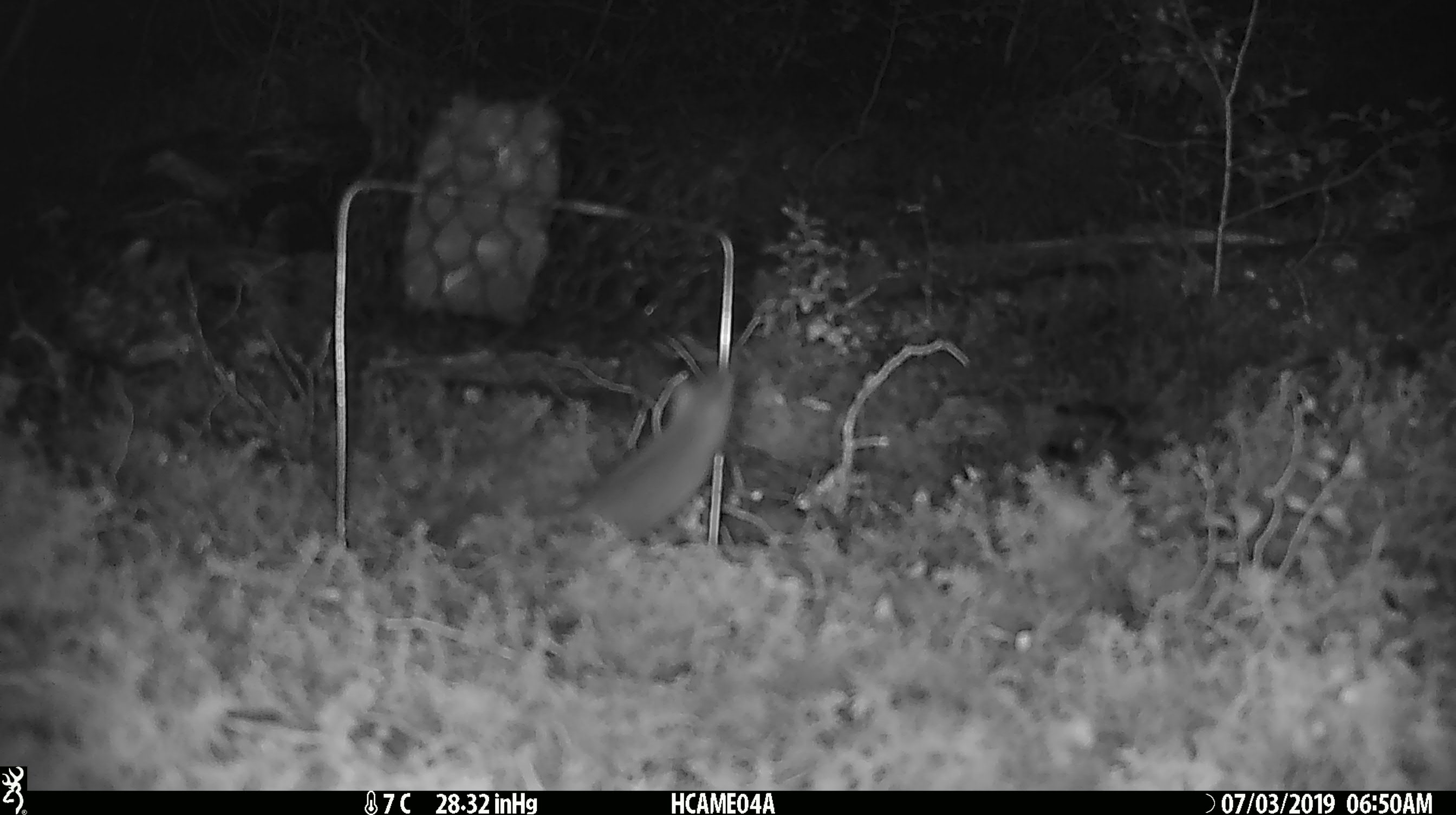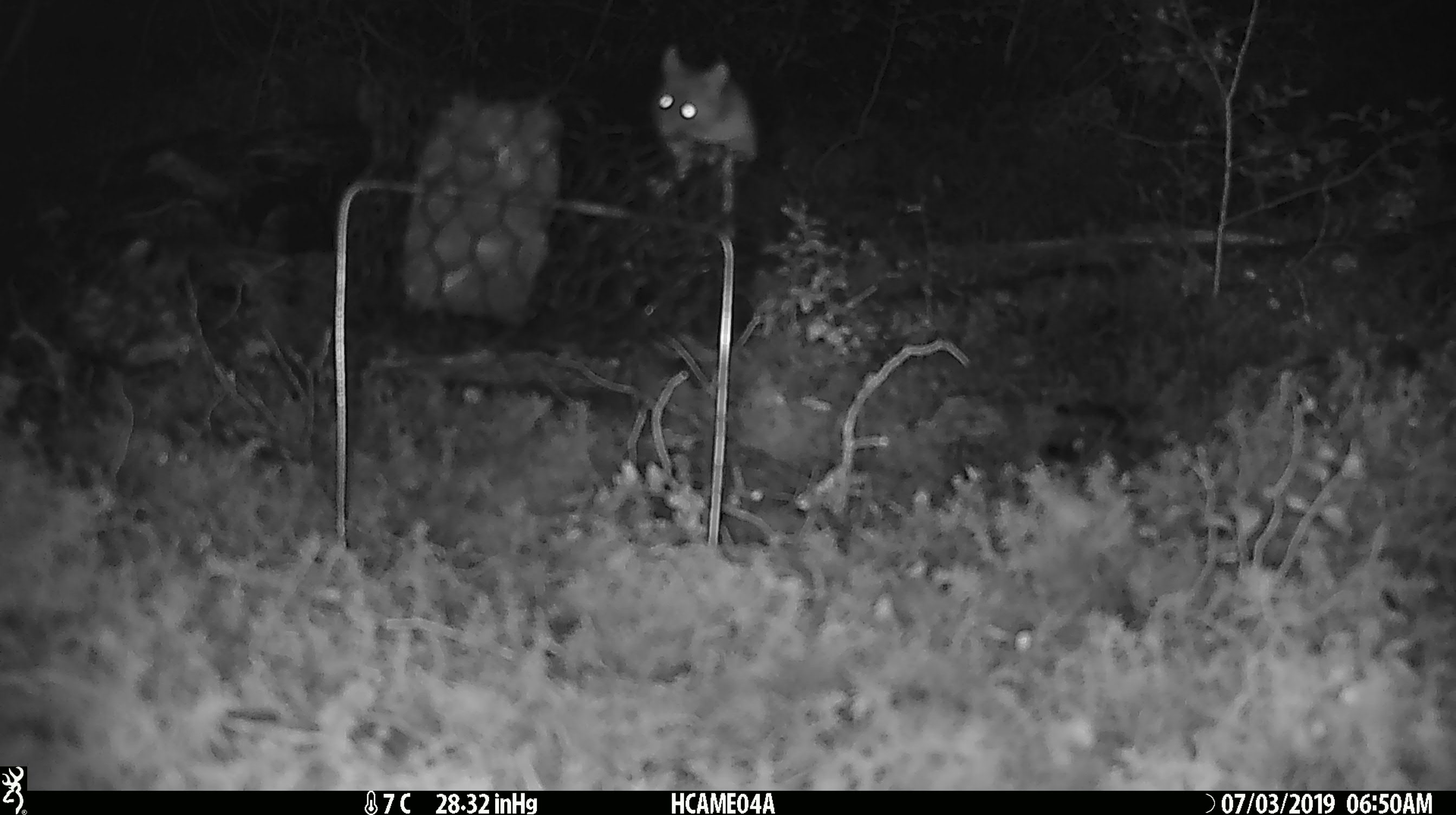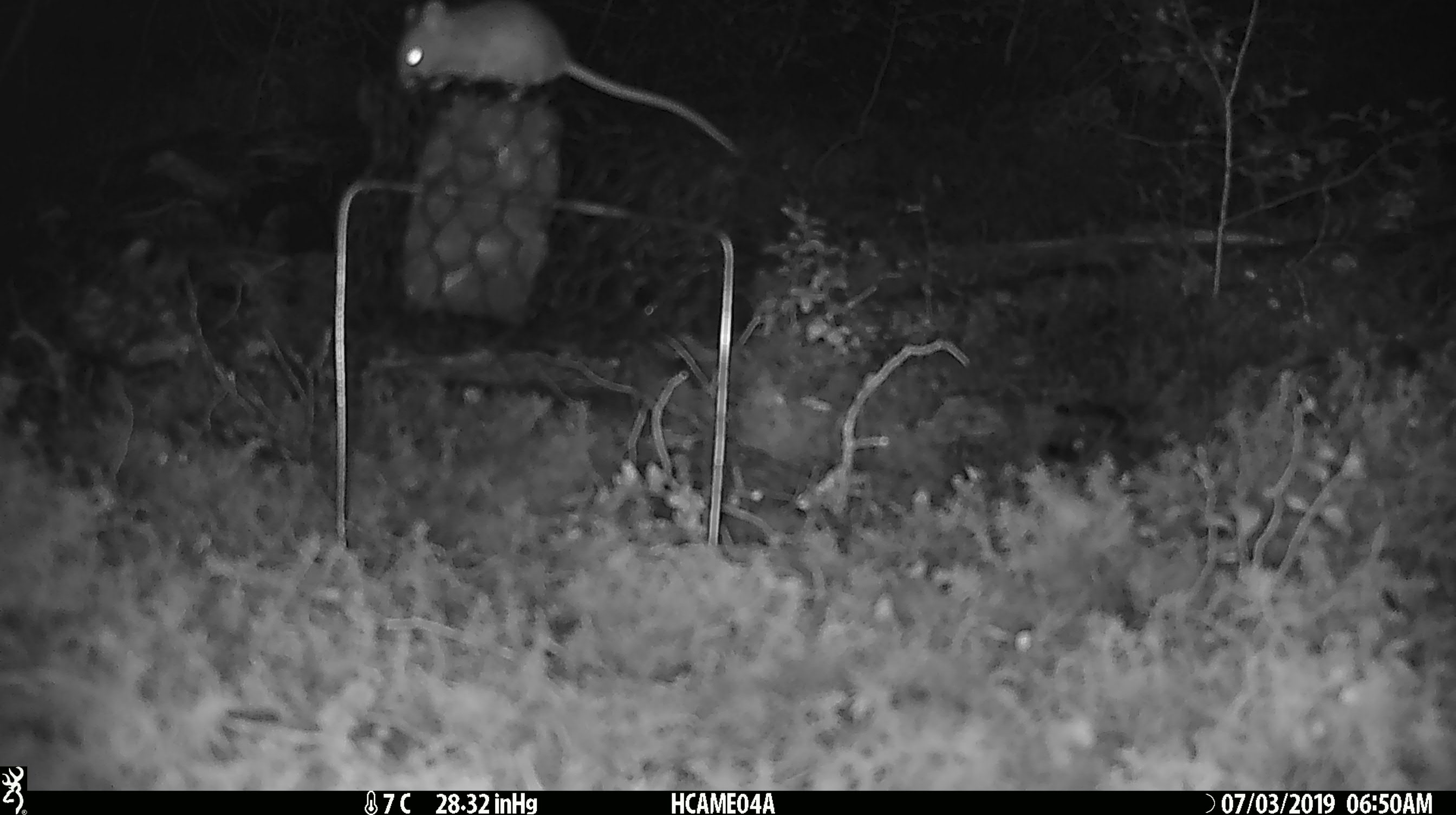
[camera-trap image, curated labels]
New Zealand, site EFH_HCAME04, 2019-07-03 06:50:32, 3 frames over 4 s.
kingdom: Animalia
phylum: Chordata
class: Mammalia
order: Rodentia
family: Muridae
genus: Mus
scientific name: Mus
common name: mouse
Mouse (Mus).